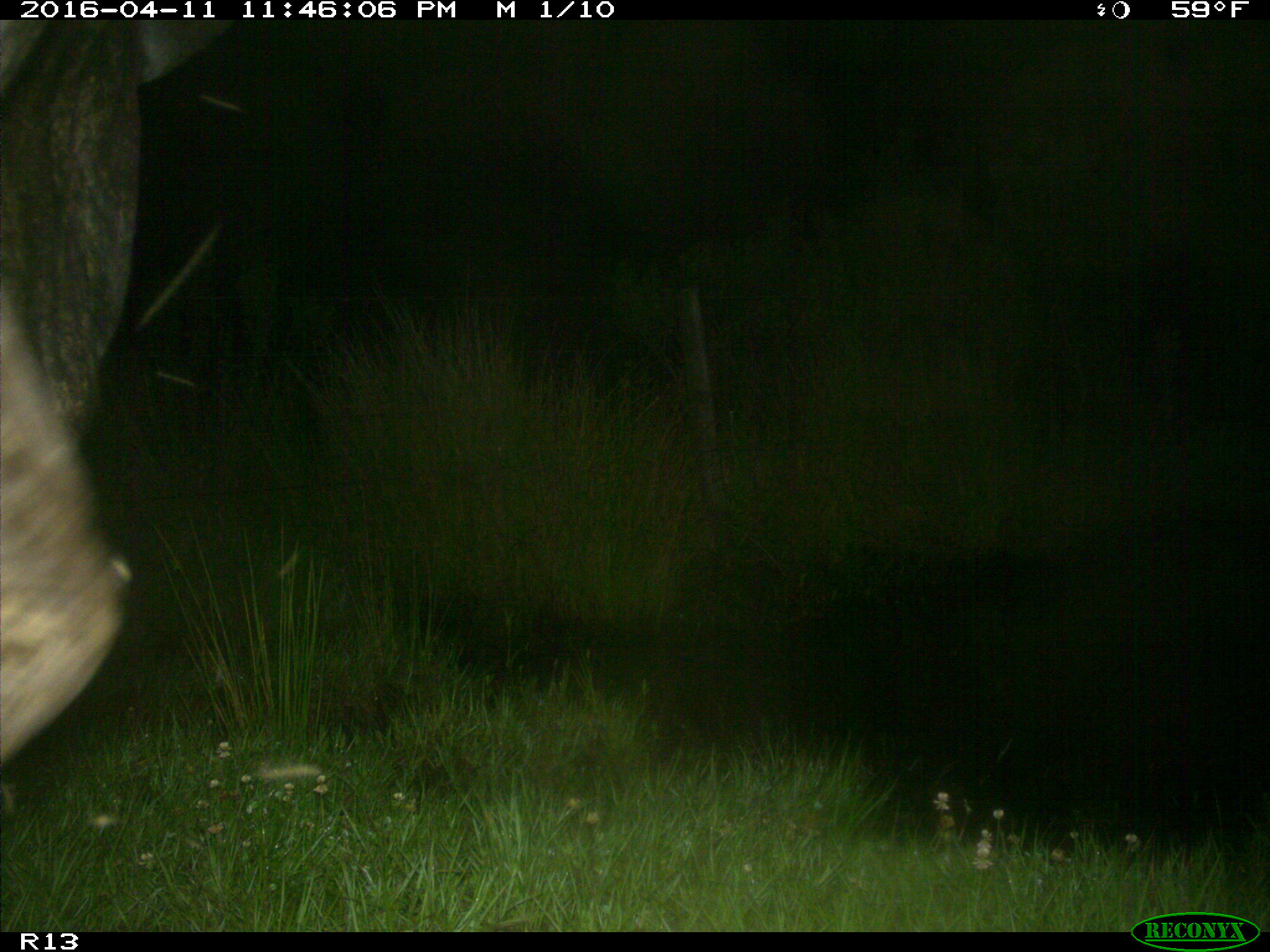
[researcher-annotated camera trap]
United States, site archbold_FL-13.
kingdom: Animalia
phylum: Chordata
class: Mammalia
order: Artiodactyla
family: Bovidae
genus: Bos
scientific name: Bos taurus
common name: domestic cow